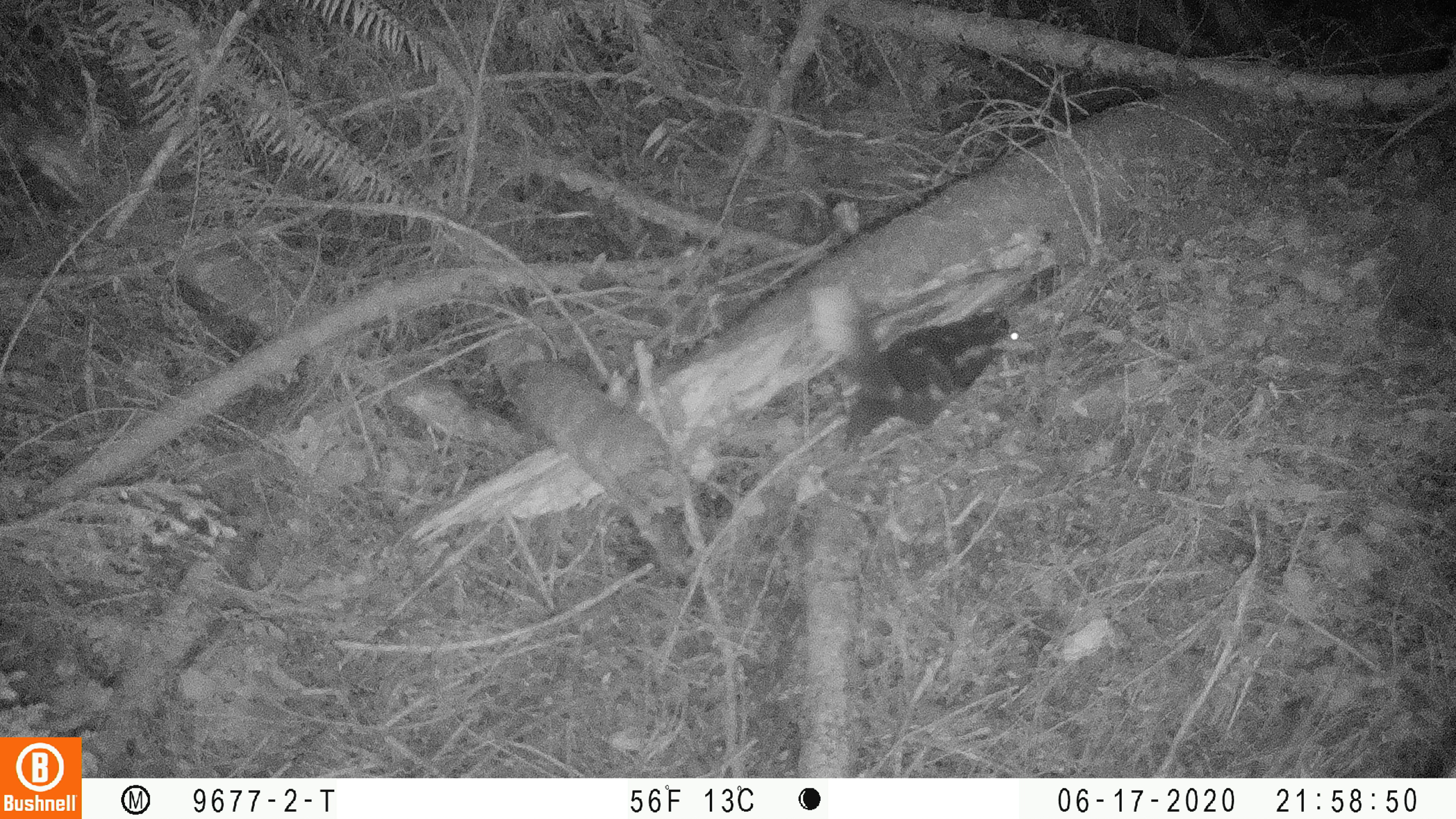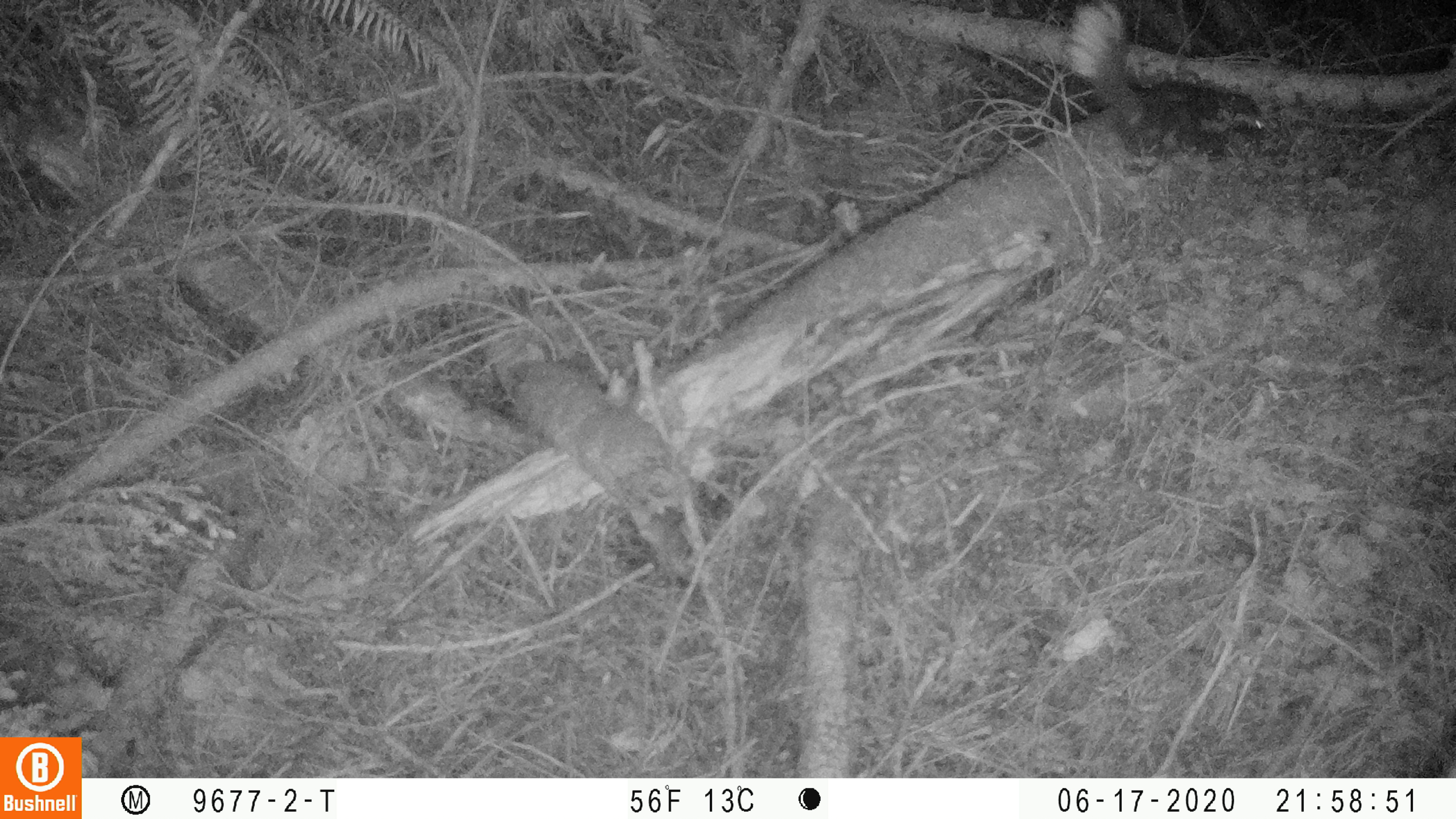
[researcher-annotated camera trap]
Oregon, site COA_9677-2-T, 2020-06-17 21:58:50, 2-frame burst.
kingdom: Animalia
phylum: Chordata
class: Mammalia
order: Carnivora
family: Mephitidae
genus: Spilogale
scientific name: Spilogale gracilis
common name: western spotted skunk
Western spotted skunk (Spilogale gracilis).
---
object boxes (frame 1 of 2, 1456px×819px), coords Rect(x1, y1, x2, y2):
western spotted skunk: Rect(801, 284, 1022, 459)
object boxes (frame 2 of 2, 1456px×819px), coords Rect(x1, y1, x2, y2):
western spotted skunk: Rect(1064, 4, 1271, 179)